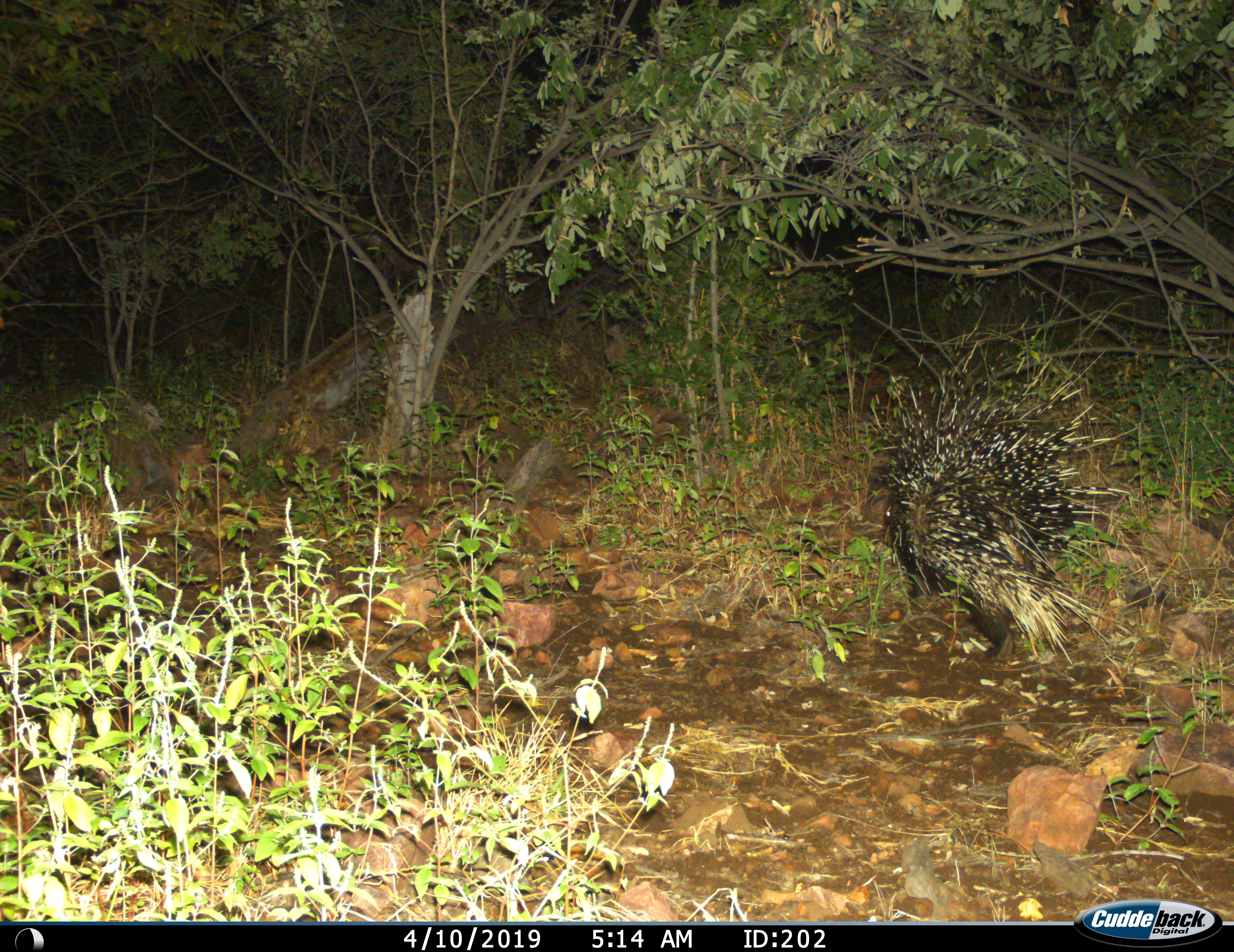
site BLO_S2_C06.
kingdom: Animalia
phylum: Chordata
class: Mammalia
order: Rodentia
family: Hystricidae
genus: Hystrix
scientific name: Hystrix cristata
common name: crested porcupine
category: porcupine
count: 1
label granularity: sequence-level